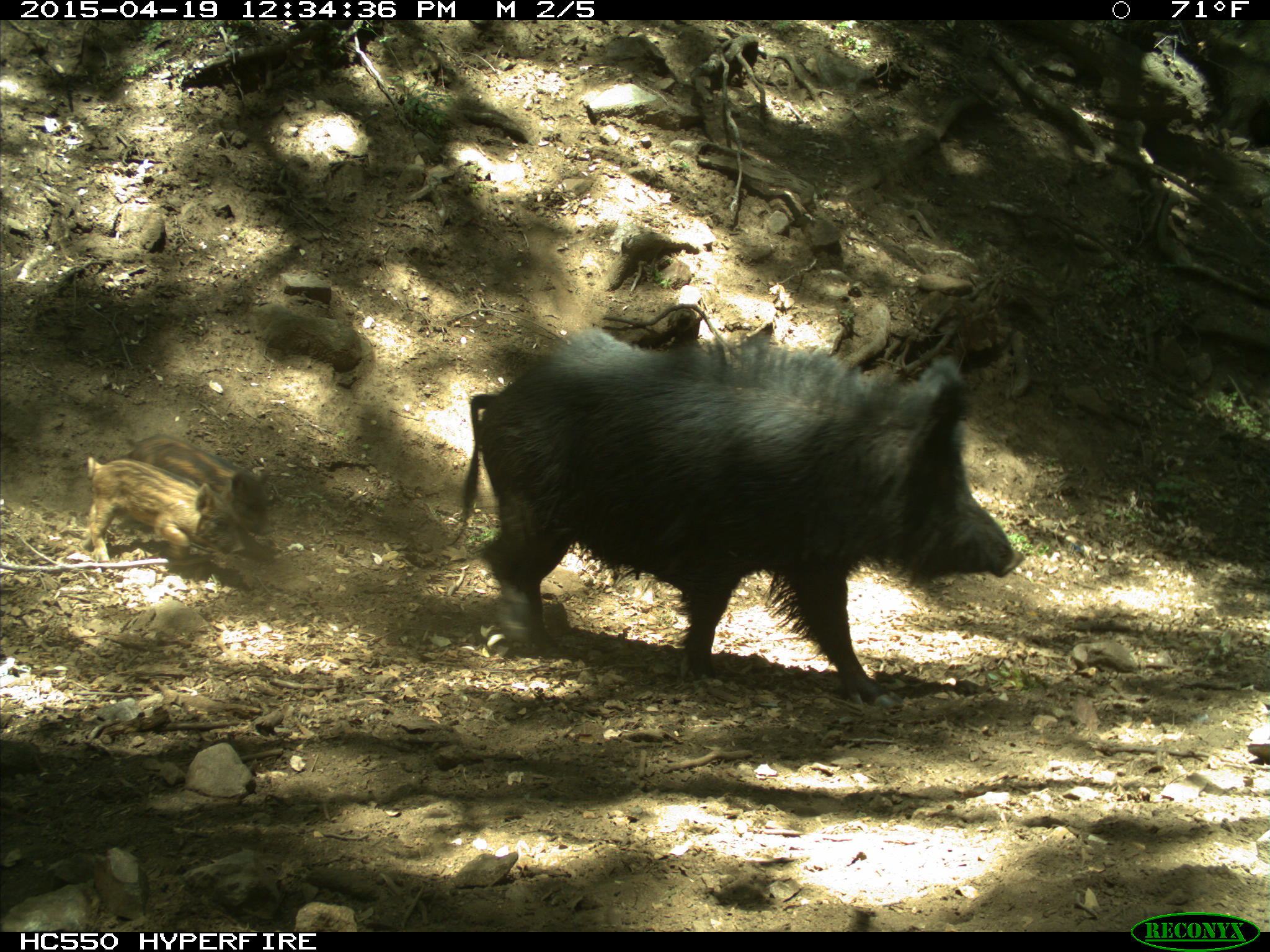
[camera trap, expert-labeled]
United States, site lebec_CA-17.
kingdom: Animalia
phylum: Chordata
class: Mammalia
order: Artiodactyla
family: Suidae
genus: Sus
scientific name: Sus scrofa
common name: wild boar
Sus scrofa (wild boar).